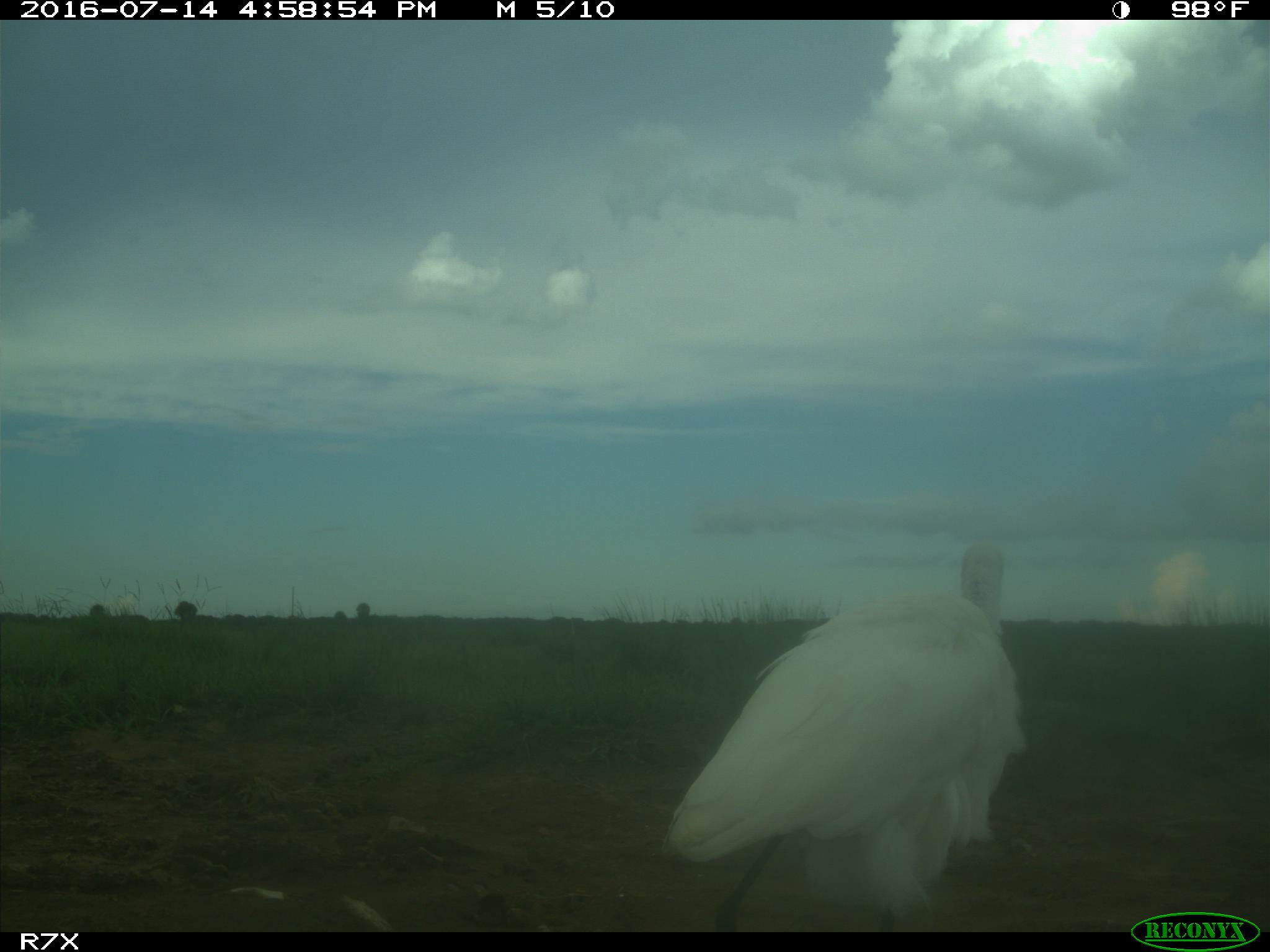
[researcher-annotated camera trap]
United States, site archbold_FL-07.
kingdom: Animalia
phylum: Chordata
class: Aves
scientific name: Aves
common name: birds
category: unidentified bird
Unidentified bird (birds) (Aves).